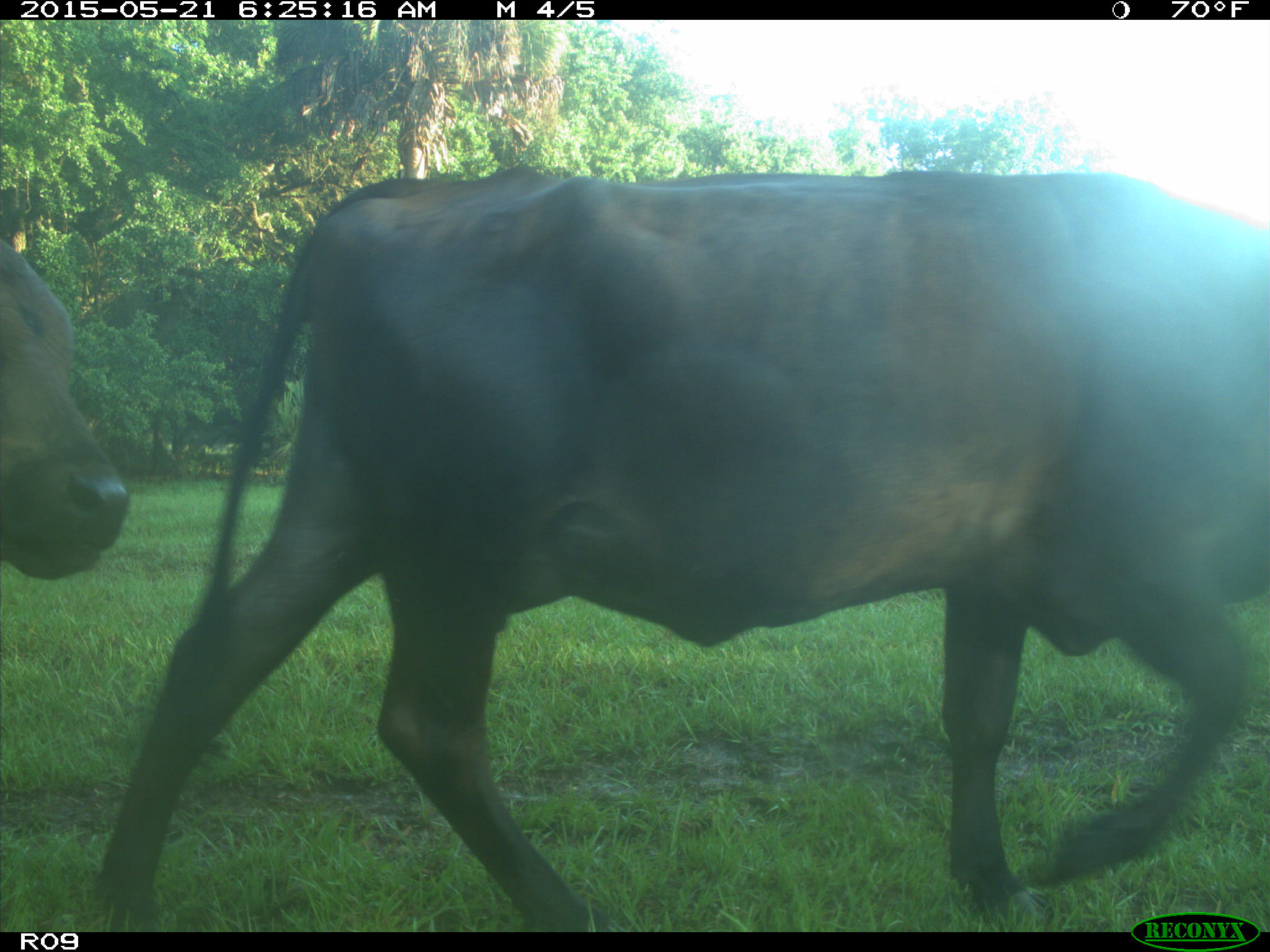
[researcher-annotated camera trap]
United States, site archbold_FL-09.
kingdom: Animalia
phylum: Chordata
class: Mammalia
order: Artiodactyla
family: Bovidae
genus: Bos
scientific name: Bos taurus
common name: domestic cow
Bos taurus (domestic cow).